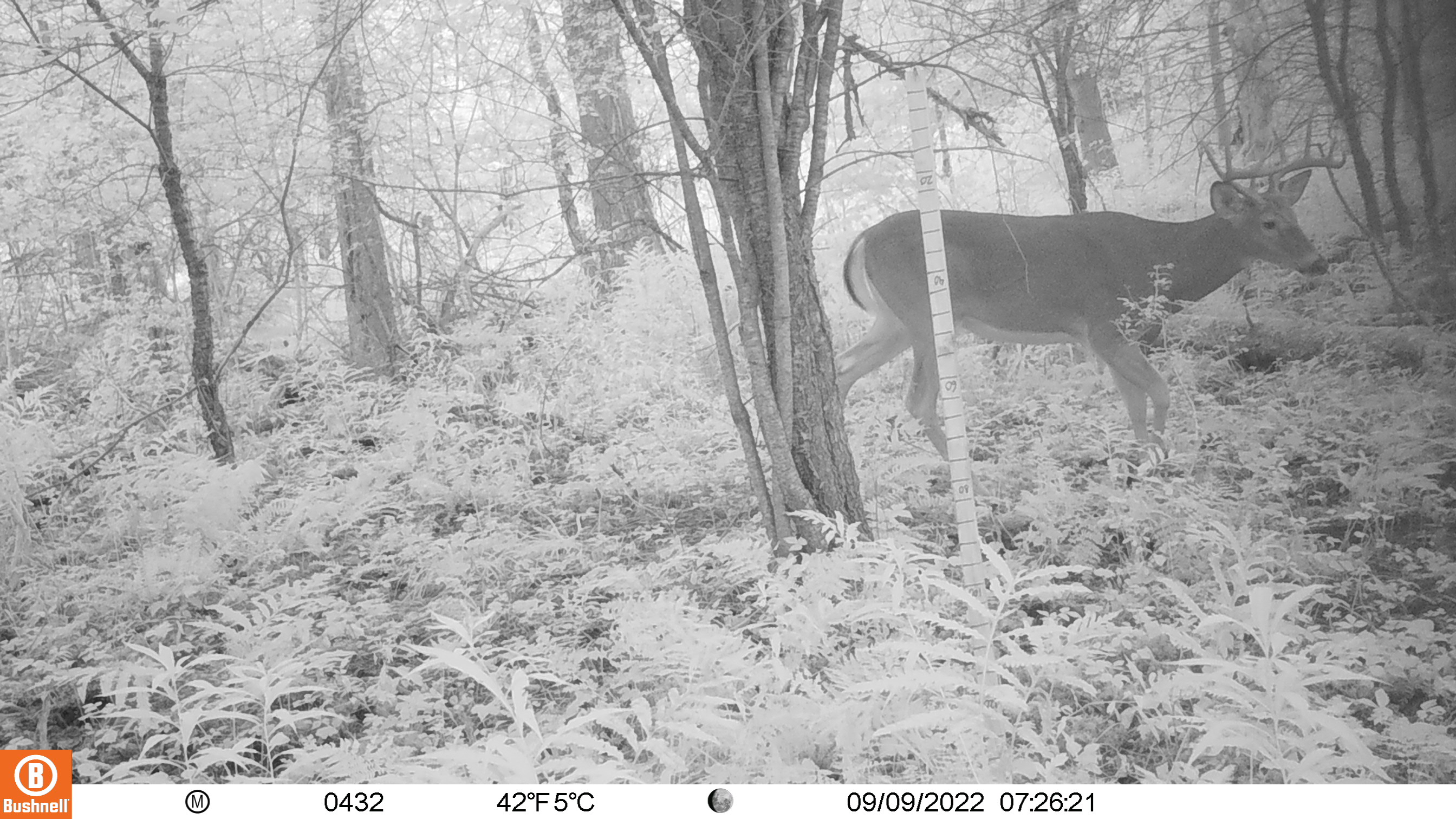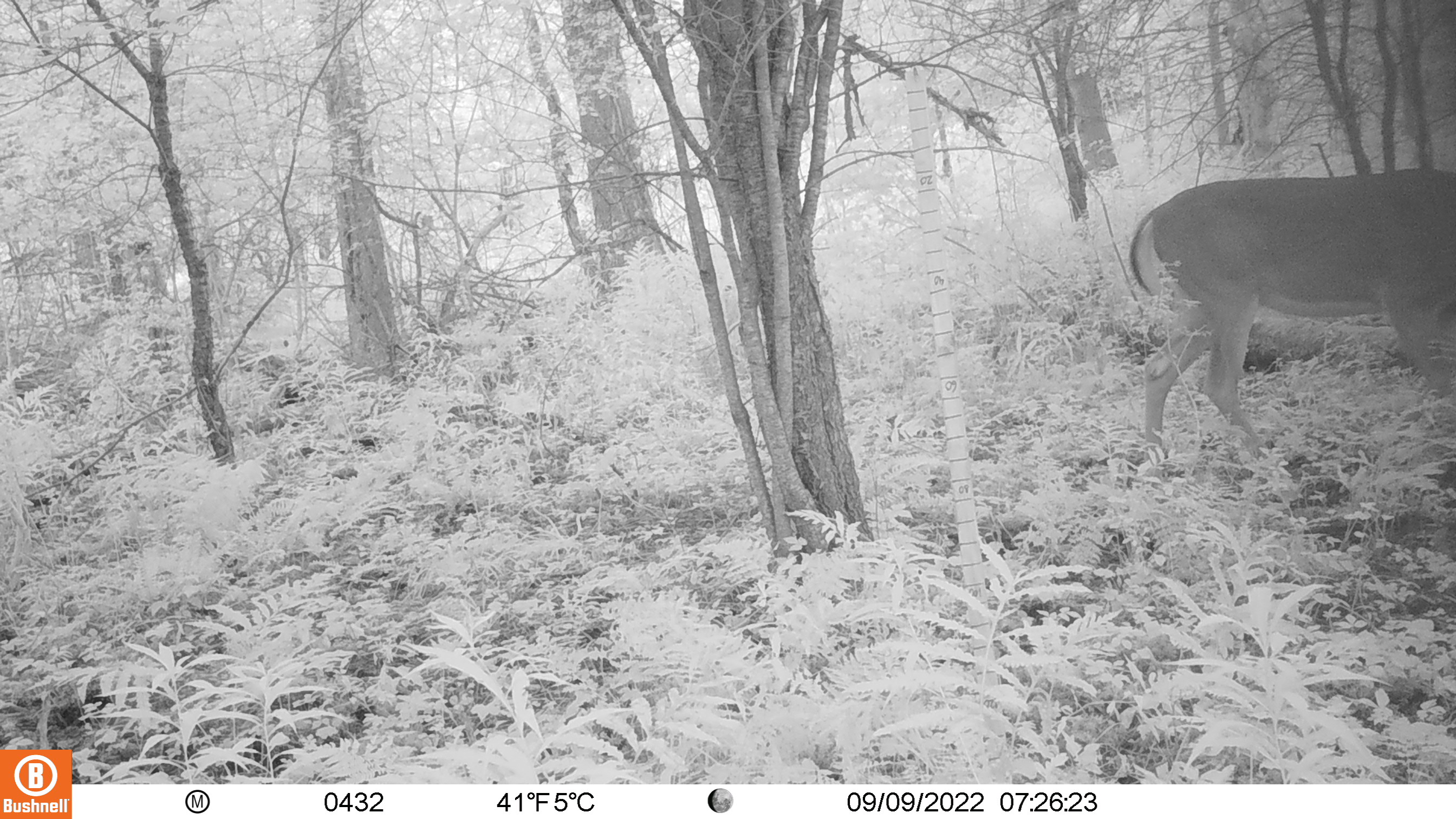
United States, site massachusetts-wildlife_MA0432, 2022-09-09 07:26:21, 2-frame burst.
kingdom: Animalia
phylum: Chordata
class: Mammalia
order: Artiodactyla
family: Cervidae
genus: Odocoileus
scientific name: Odocoileus virginianus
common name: white-tailed deer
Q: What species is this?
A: White-tailed deer (Odocoileus virginianus).